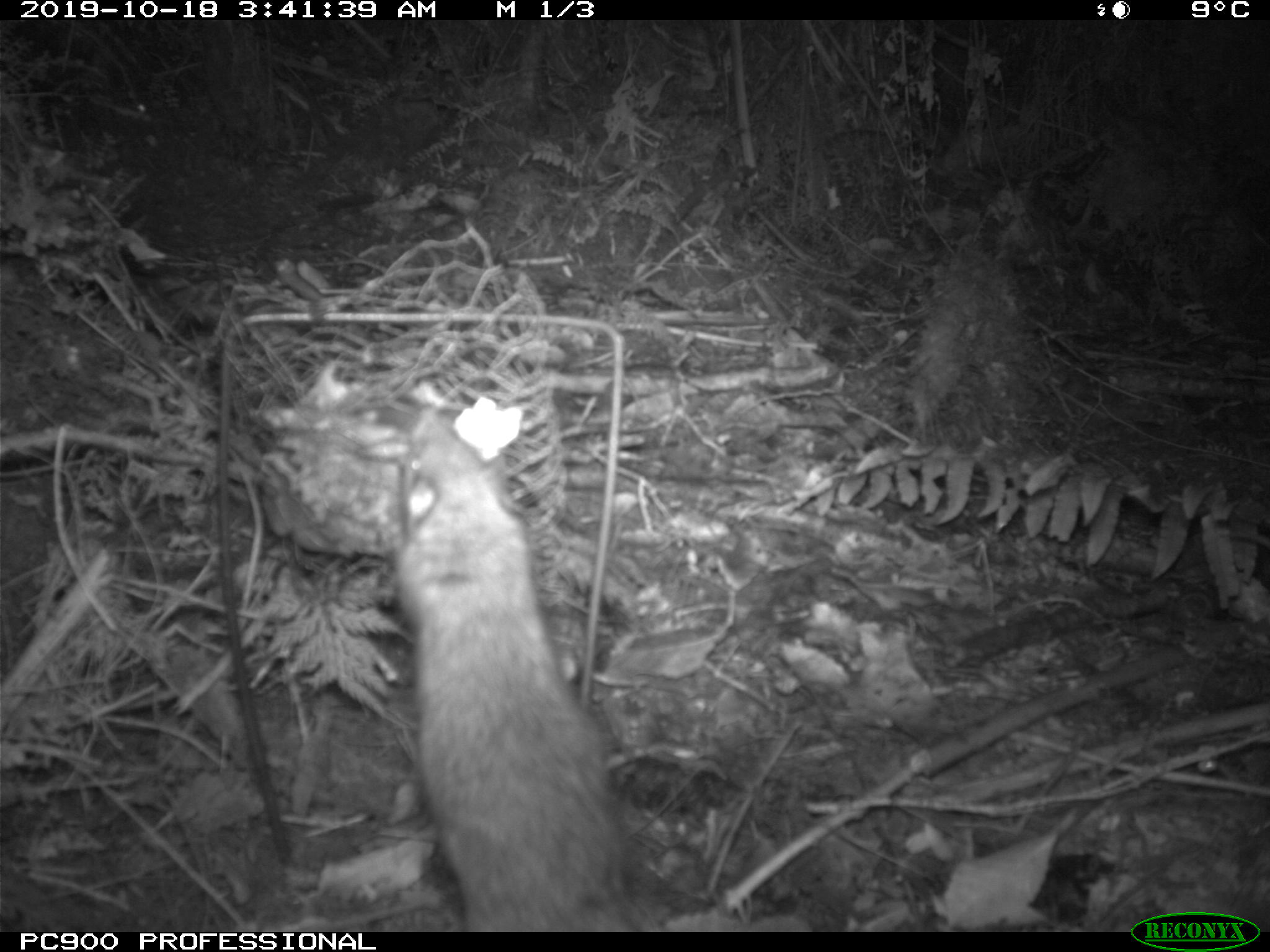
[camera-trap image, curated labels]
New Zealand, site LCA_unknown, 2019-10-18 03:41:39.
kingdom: Animalia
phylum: Chordata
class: Mammalia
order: Rodentia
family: Muridae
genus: Rattus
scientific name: Rattus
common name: rat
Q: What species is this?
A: Rat (Rattus).